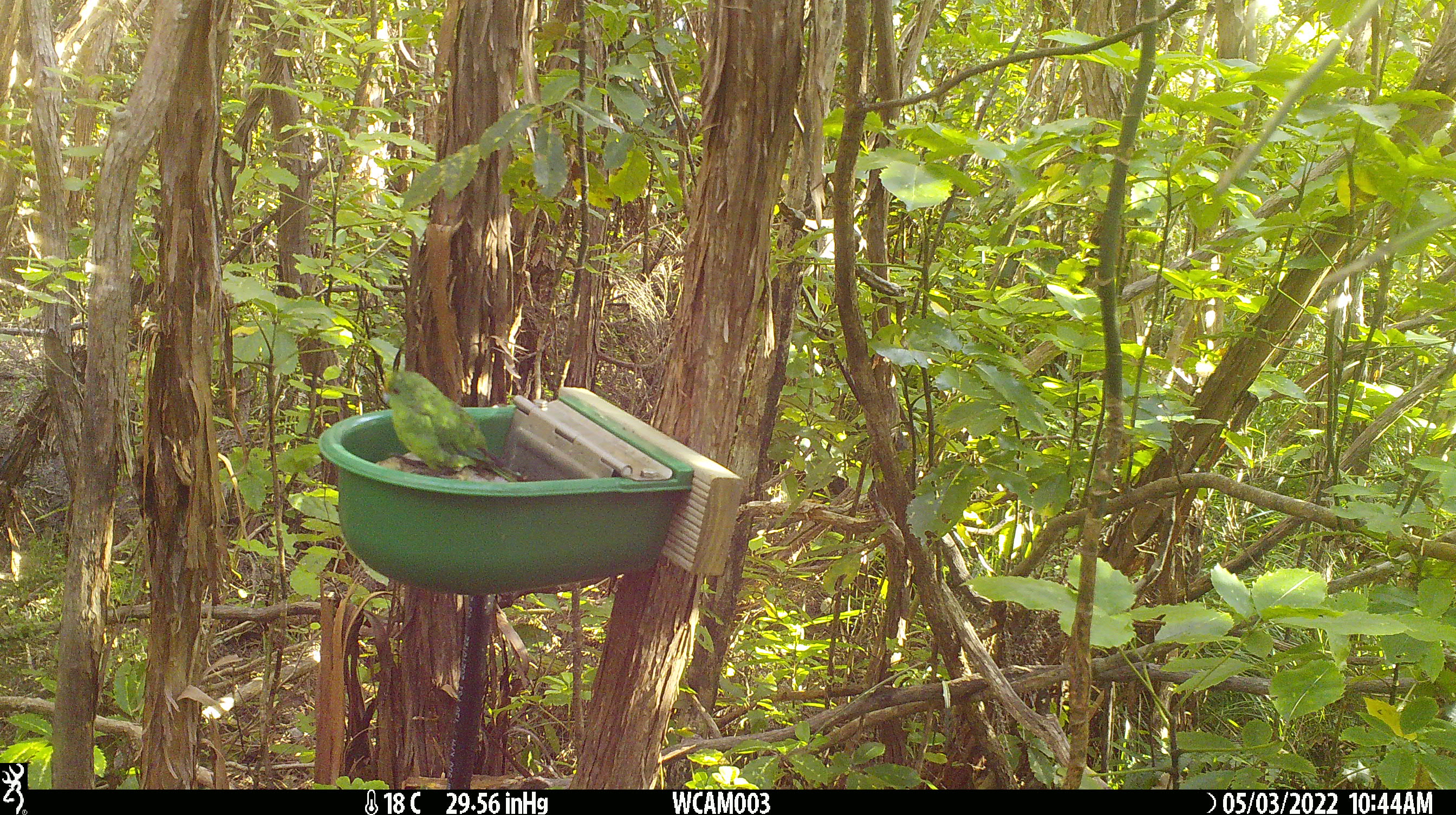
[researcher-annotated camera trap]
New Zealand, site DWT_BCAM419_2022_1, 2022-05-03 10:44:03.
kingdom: Animalia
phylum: Chordata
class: Aves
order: Psittaciformes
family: Psittaculidae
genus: Cyanoramphus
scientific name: Cyanoramphus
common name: parakeet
Parakeet (Cyanoramphus).